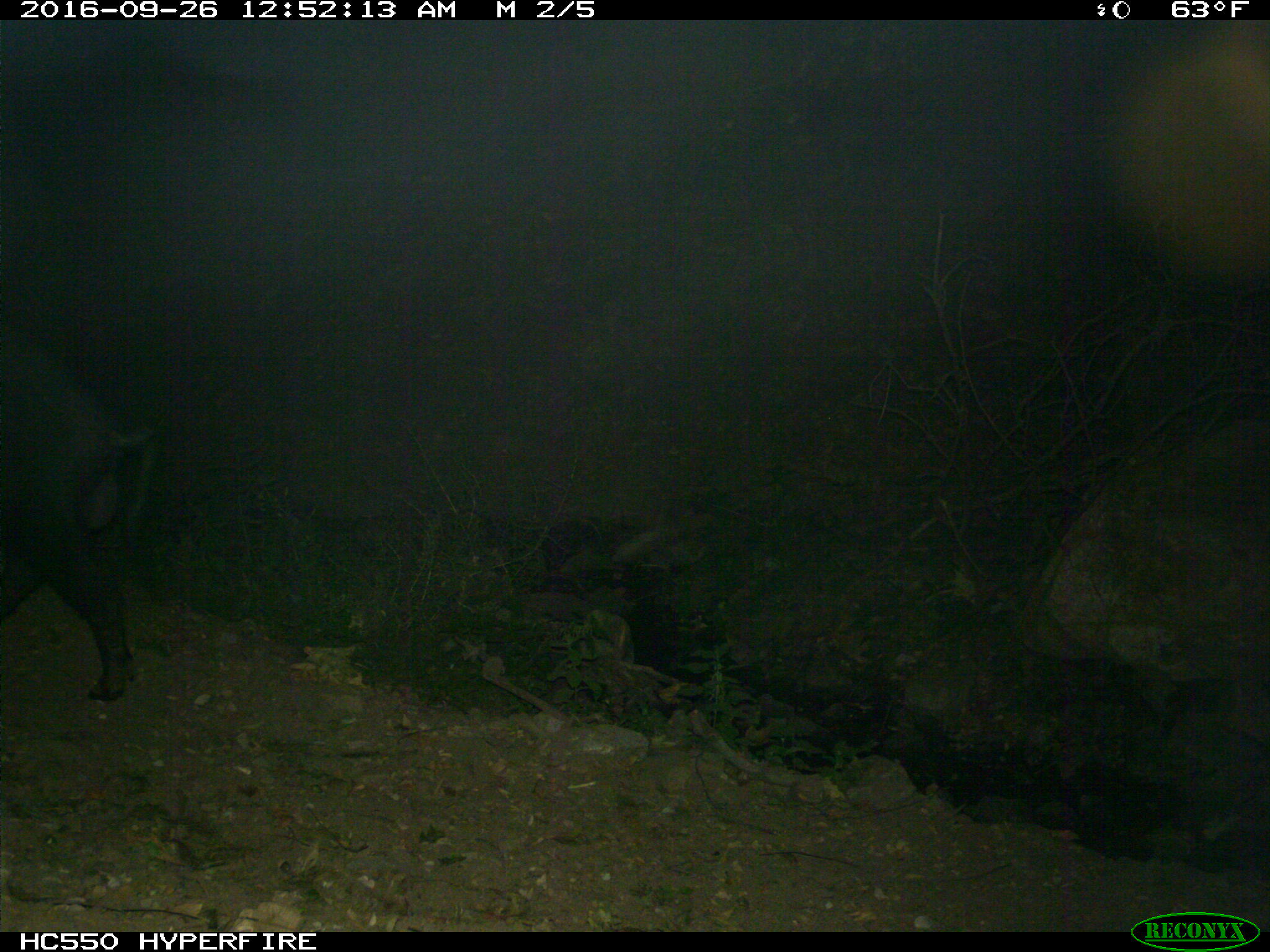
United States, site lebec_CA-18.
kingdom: Animalia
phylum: Chordata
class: Mammalia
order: Artiodactyla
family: Suidae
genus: Sus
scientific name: Sus scrofa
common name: wild boar